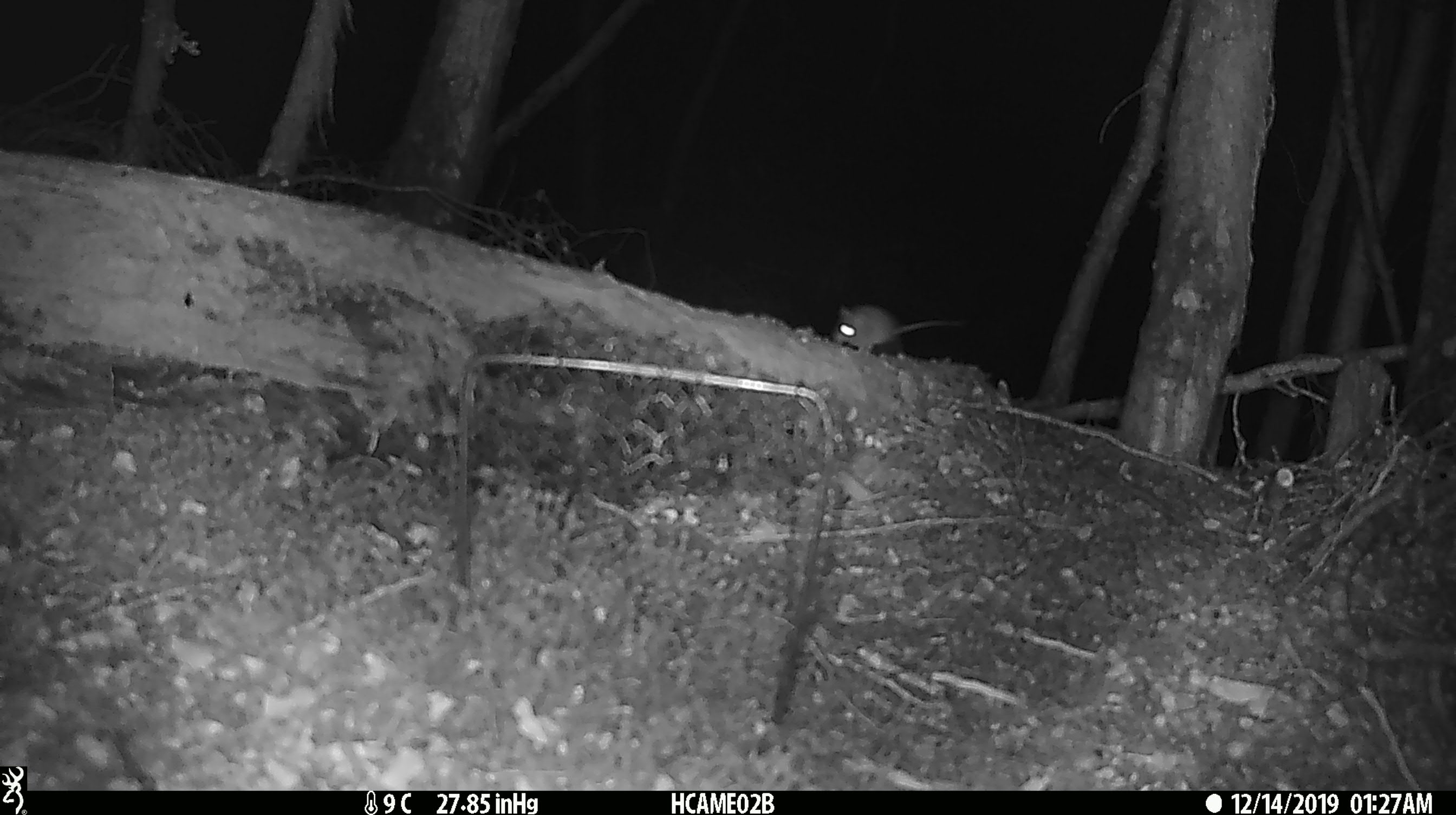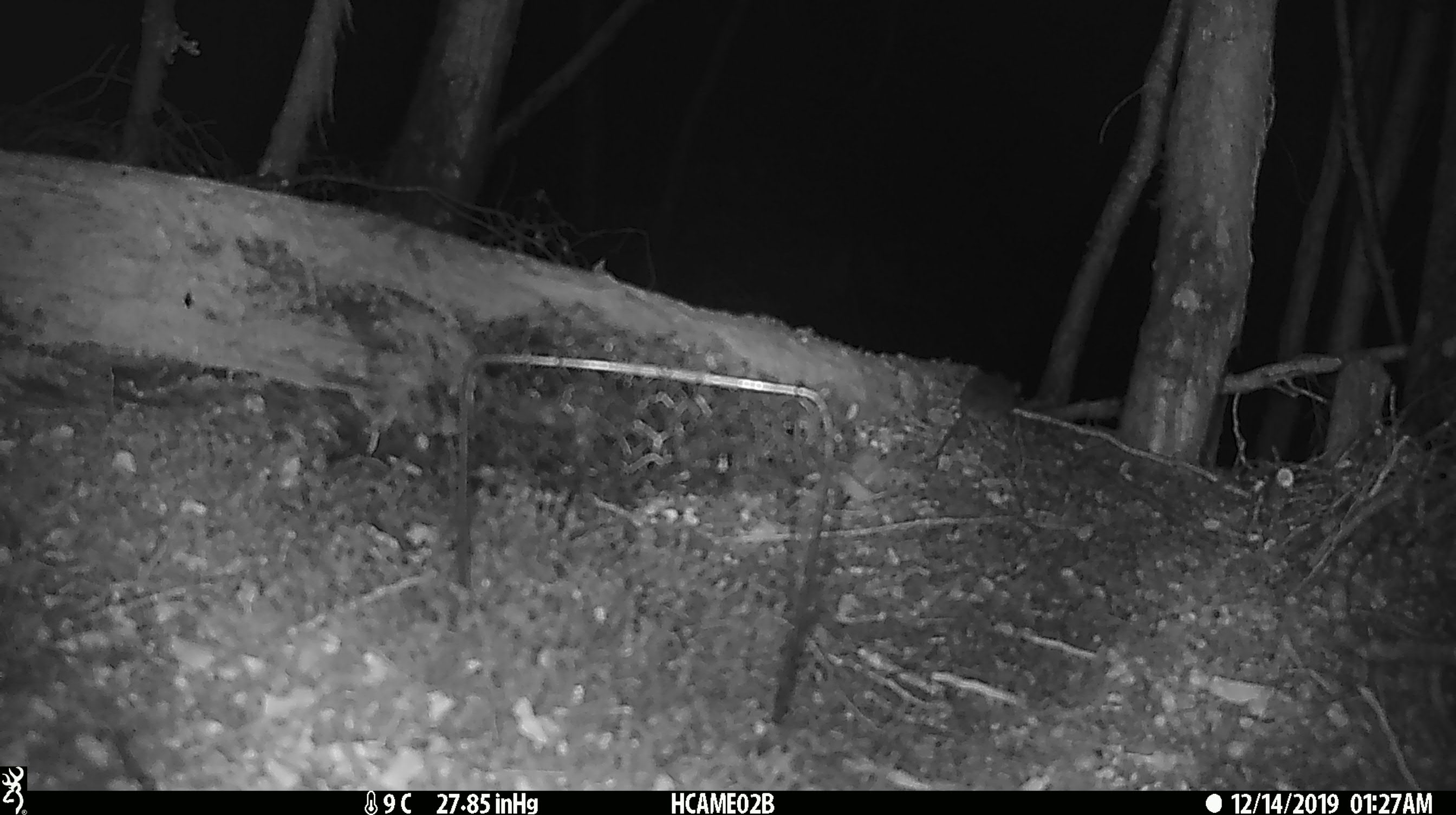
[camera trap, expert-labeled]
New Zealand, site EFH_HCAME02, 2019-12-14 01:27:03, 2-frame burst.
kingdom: Animalia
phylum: Chordata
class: Mammalia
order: Rodentia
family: Muridae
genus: Mus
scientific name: Mus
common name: mouse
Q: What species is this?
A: Mouse (Mus).